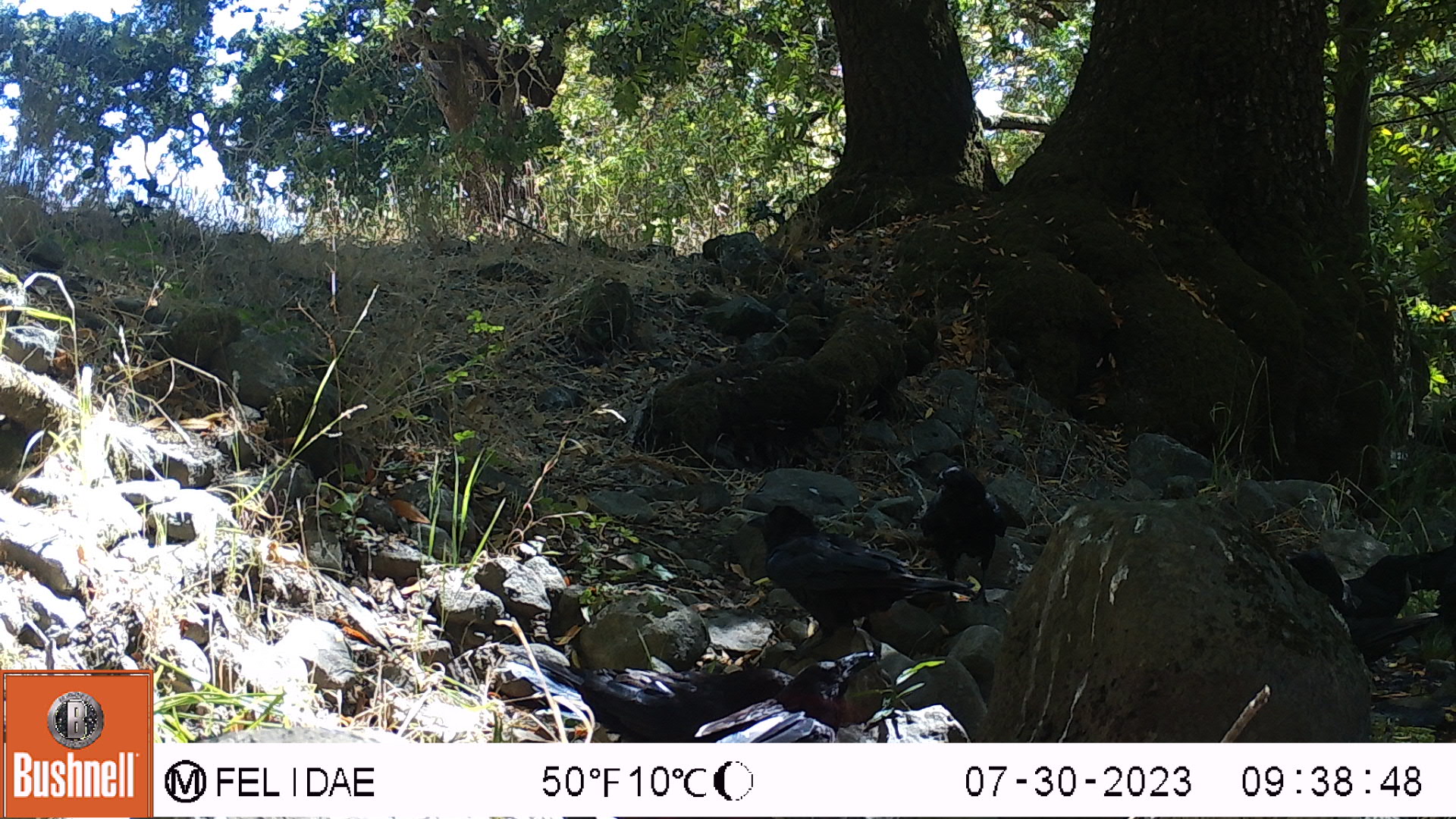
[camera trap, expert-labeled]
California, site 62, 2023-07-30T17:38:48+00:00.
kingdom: Animalia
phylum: Chordata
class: Aves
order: Passeriformes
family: Corvidae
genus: Corvus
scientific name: Corvus brachyrhynchos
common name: american crow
American crow (Corvus brachyrhynchos).